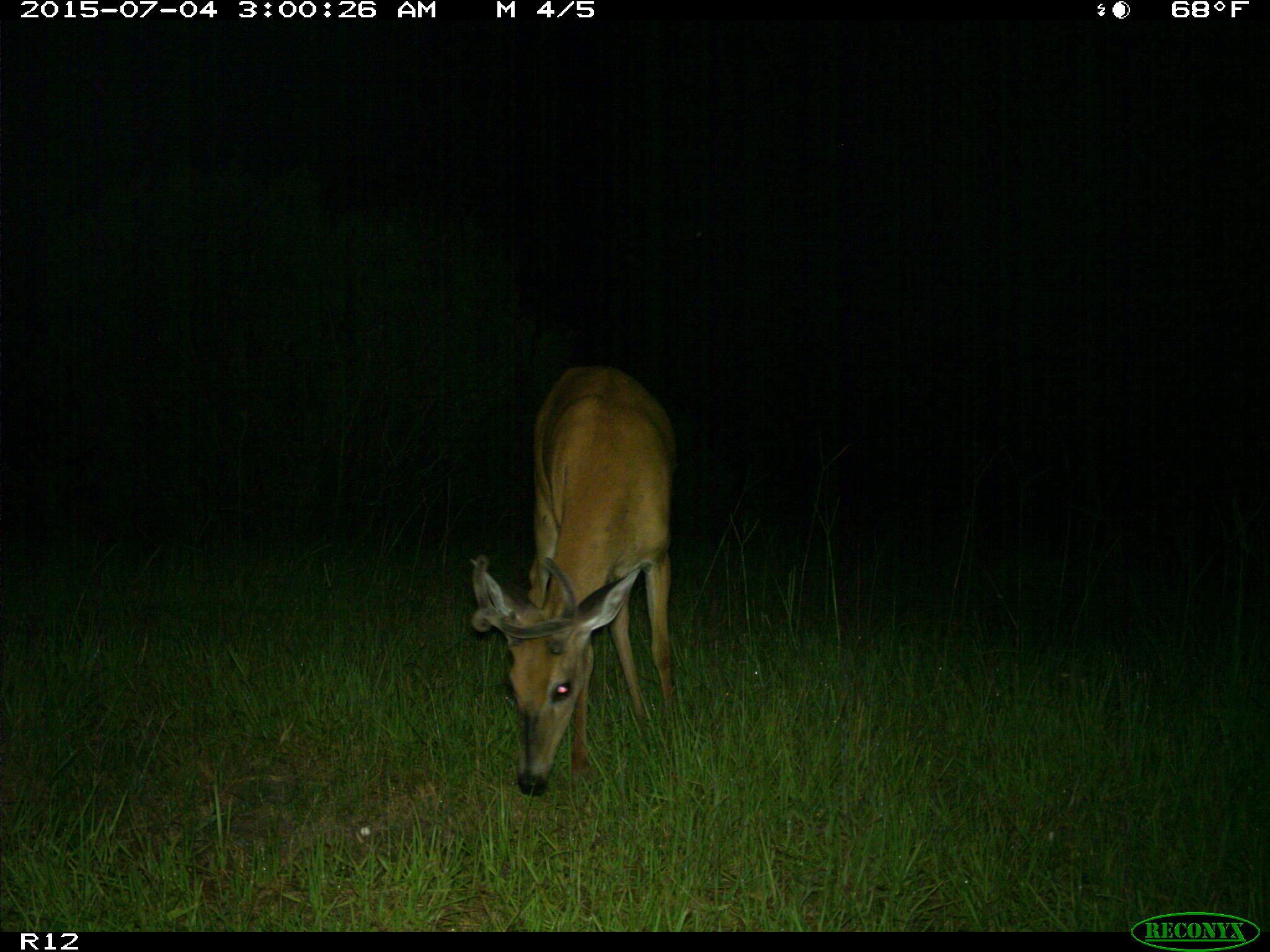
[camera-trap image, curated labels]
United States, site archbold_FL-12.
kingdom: Animalia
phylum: Chordata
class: Mammalia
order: Artiodactyla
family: Cervidae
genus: Odocoileus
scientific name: Odocoileus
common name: deer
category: unidentified deer